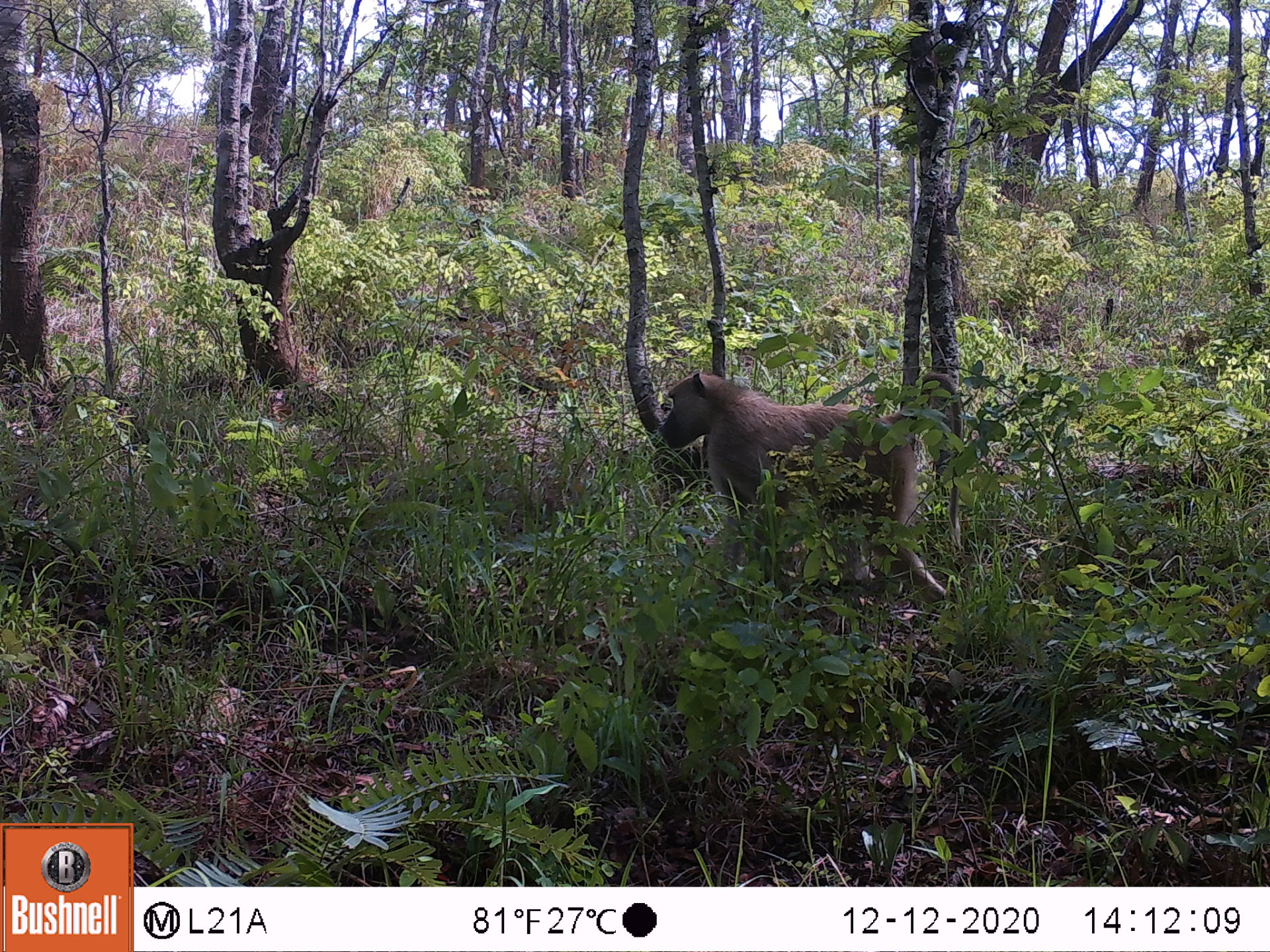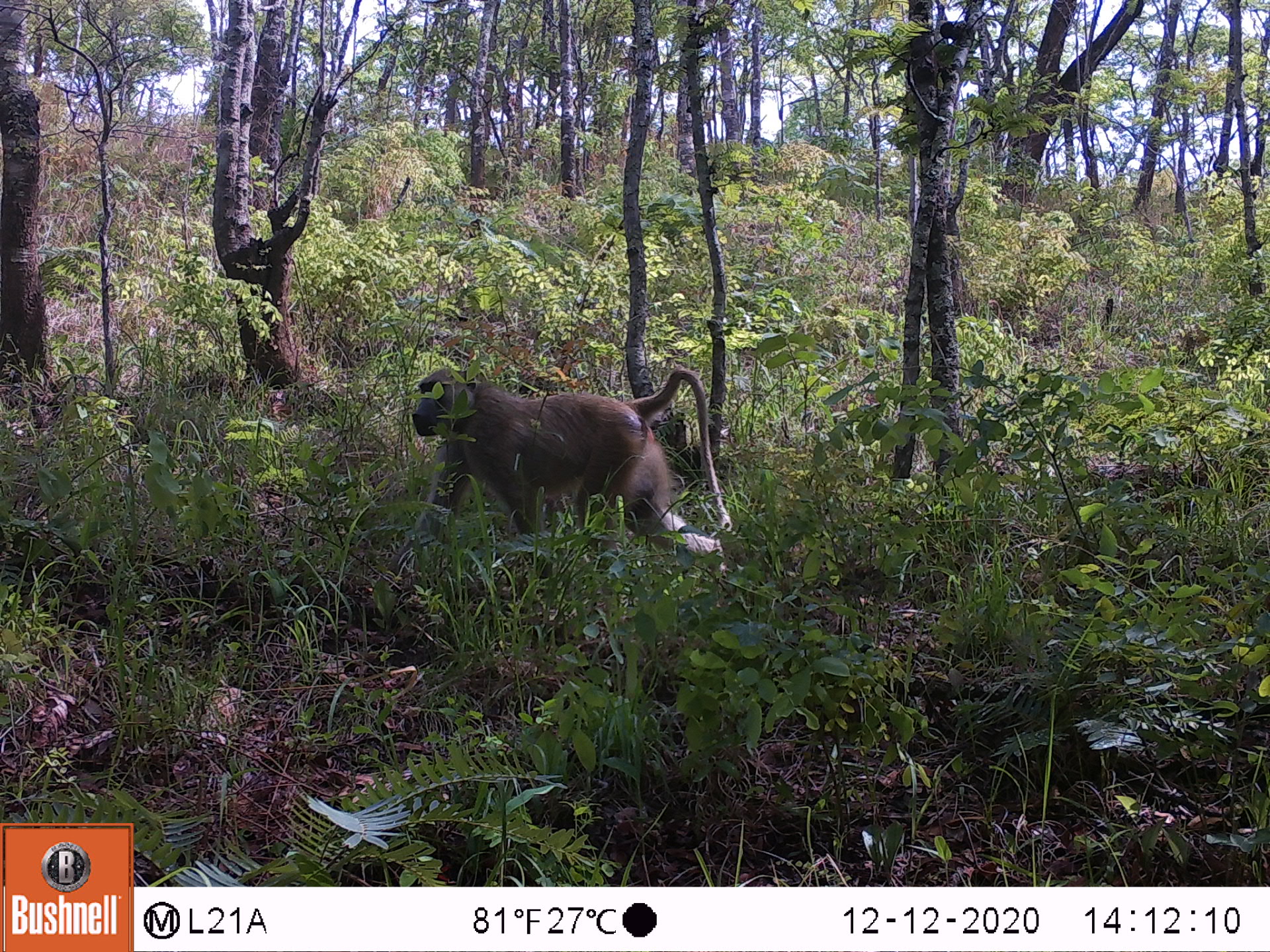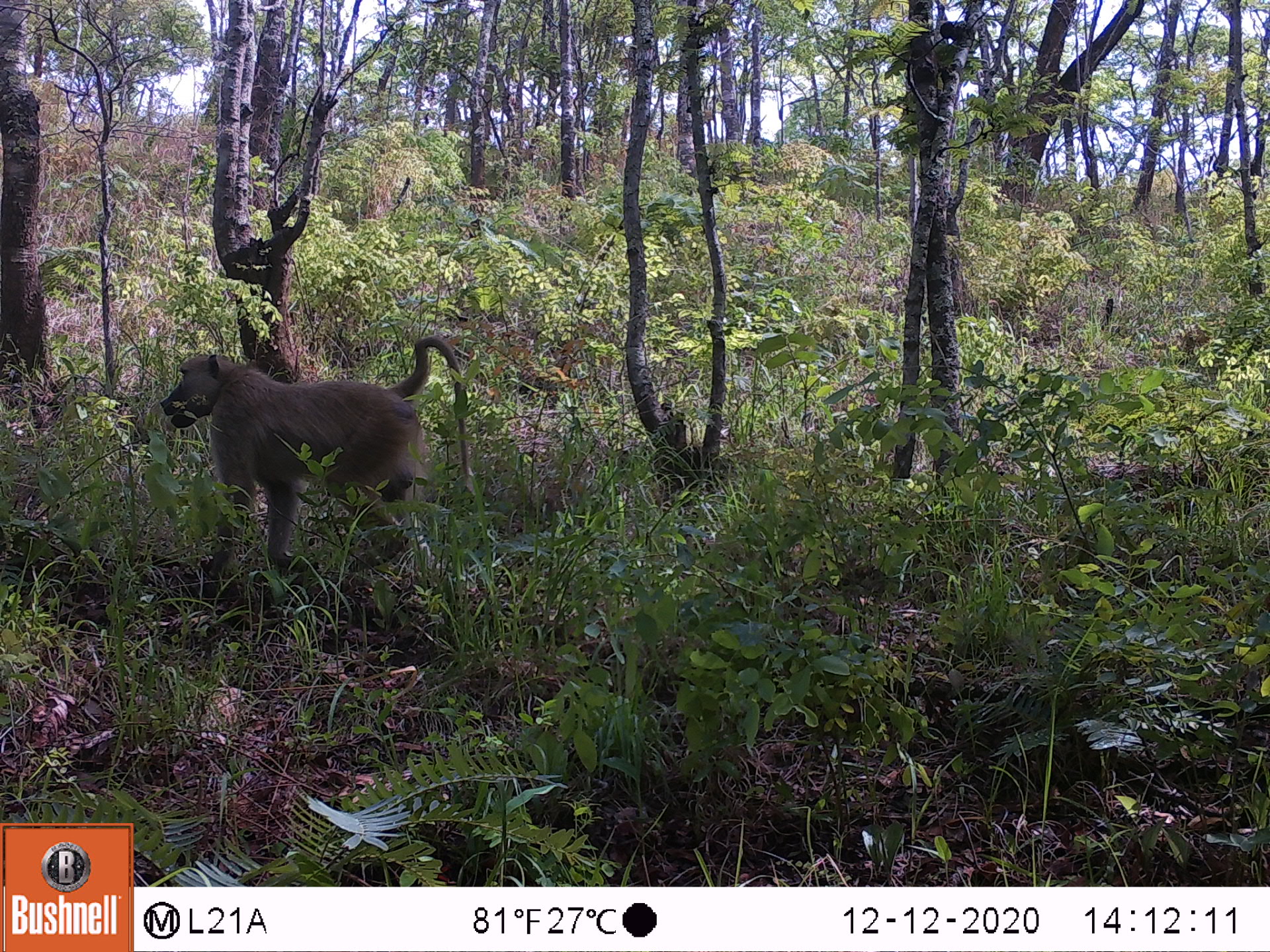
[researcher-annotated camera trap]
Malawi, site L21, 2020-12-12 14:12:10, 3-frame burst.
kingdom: Animalia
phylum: Chordata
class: Mammalia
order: Primates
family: Cercopithecidae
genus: Papio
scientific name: Papio cynocephalus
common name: yellow baboon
Yellow baboon (Papio cynocephalus), count 1.